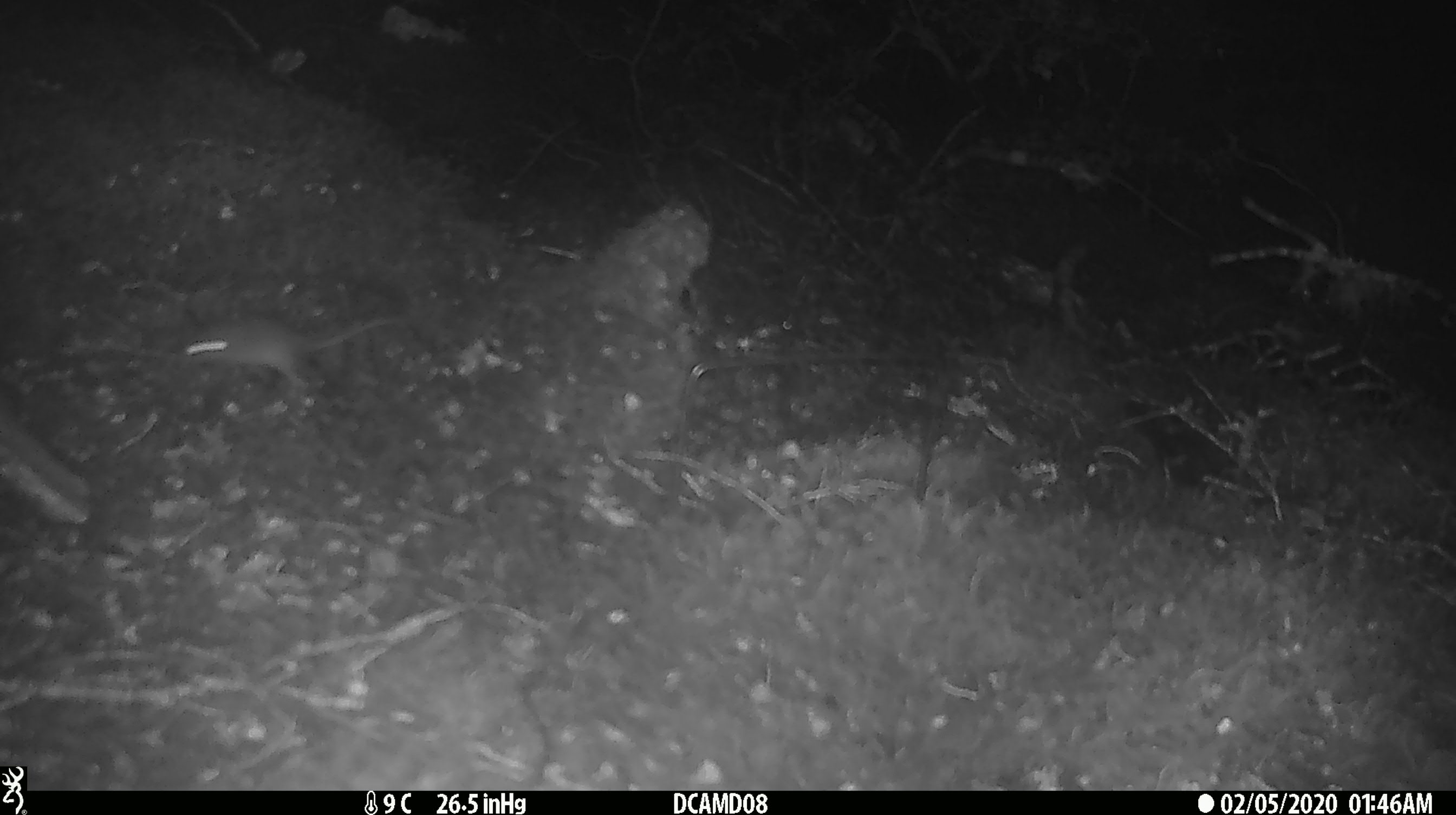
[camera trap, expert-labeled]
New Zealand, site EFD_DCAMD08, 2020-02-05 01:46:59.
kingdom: Animalia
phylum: Chordata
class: Mammalia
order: Rodentia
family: Muridae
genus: Mus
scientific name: Mus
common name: mouse